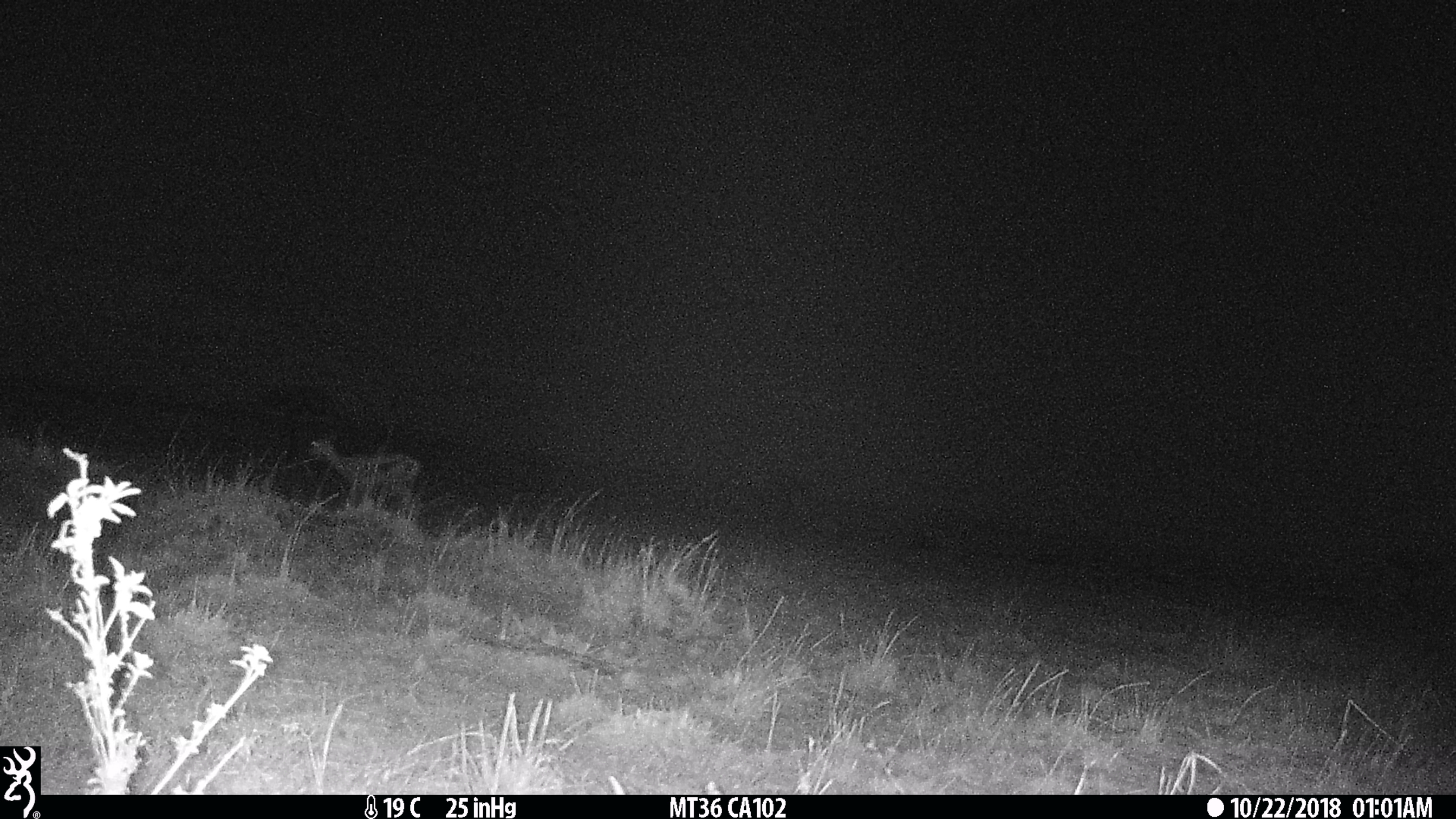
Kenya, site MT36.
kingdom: Animalia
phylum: Chordata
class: Mammalia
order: Artiodactyla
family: Bovidae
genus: Eudorcas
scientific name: Eudorcas thomsonii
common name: thomon's gazelle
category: gazelle thomsons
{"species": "gazelle thomsons (thomon's gazelle) (Eudorcas thomsonii)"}